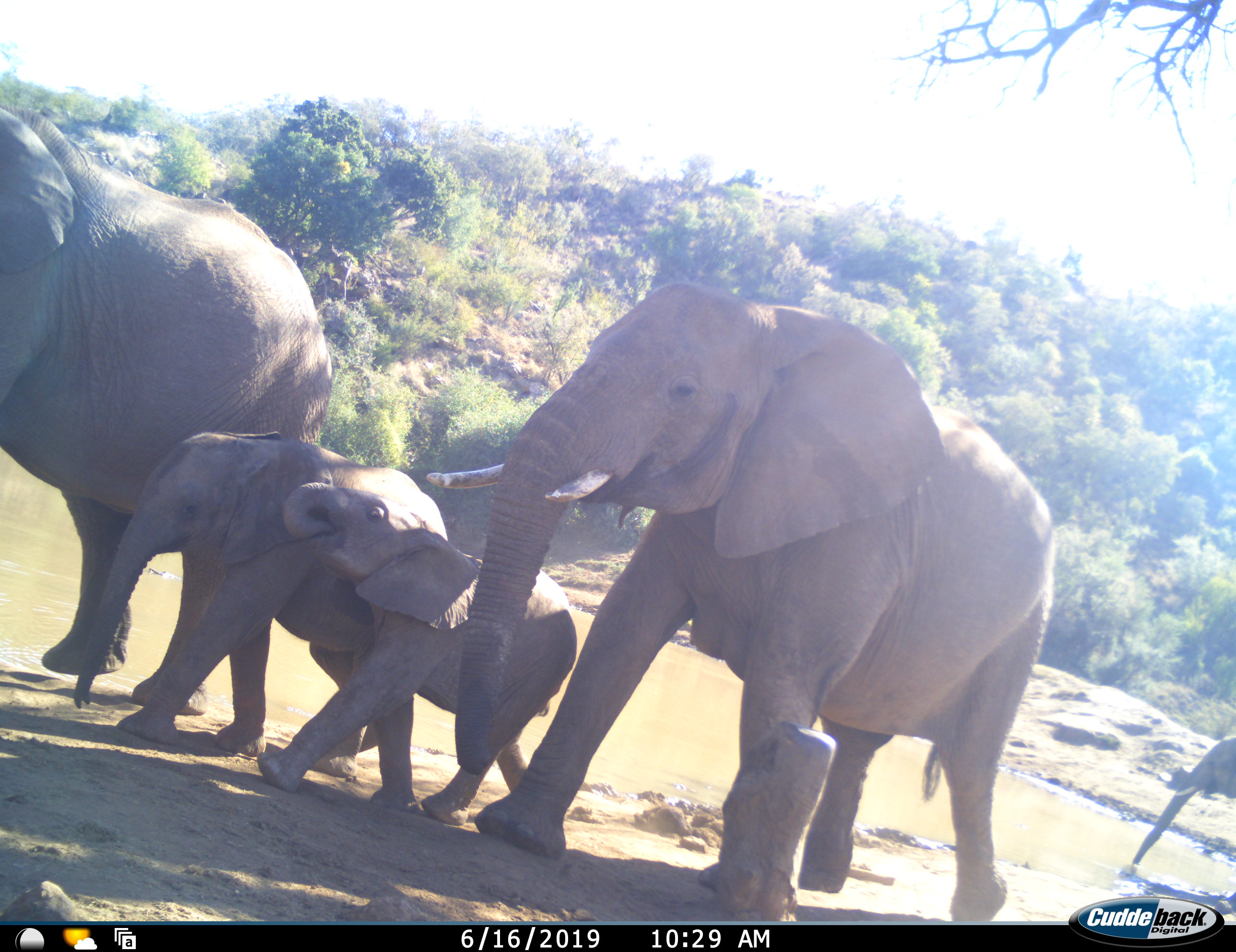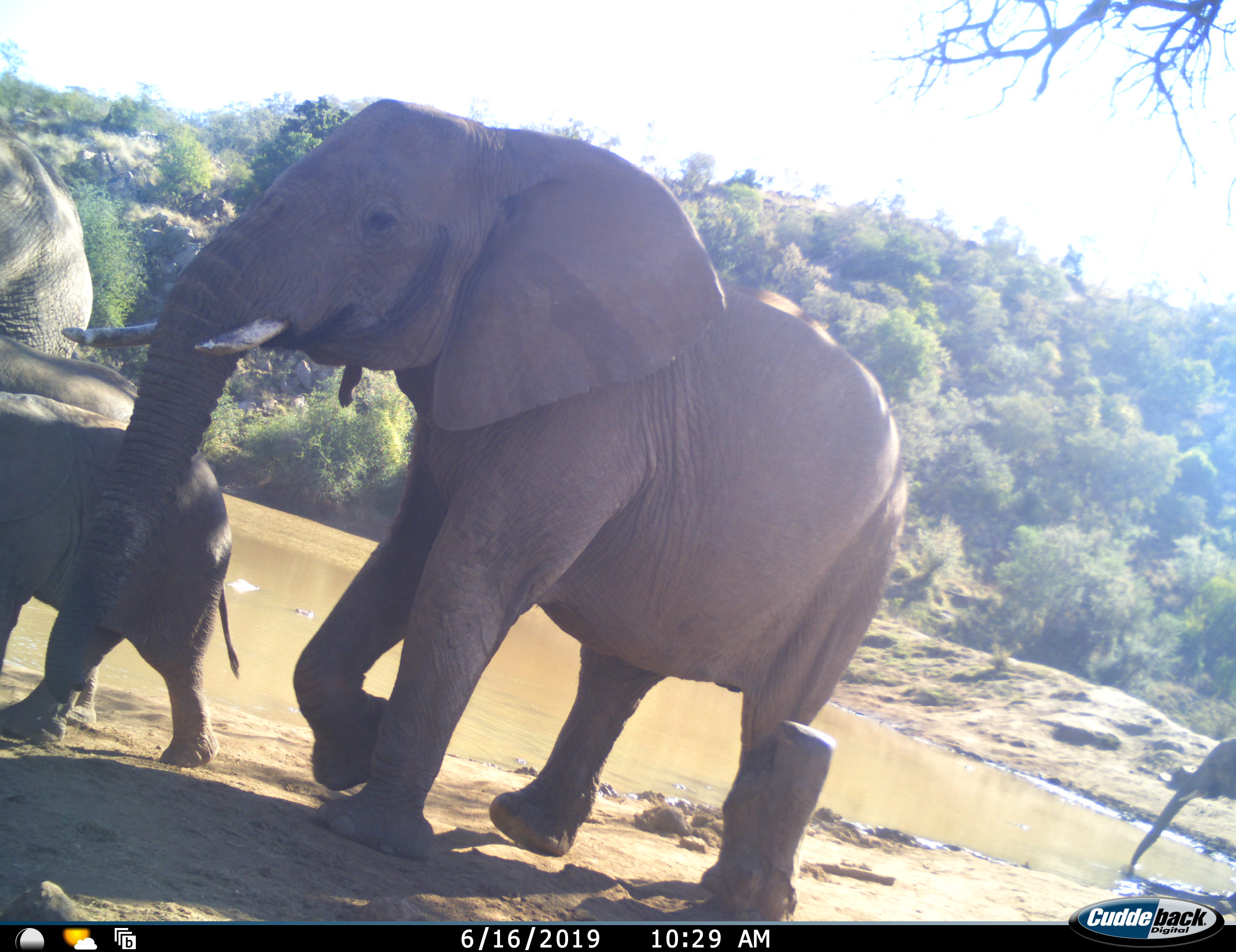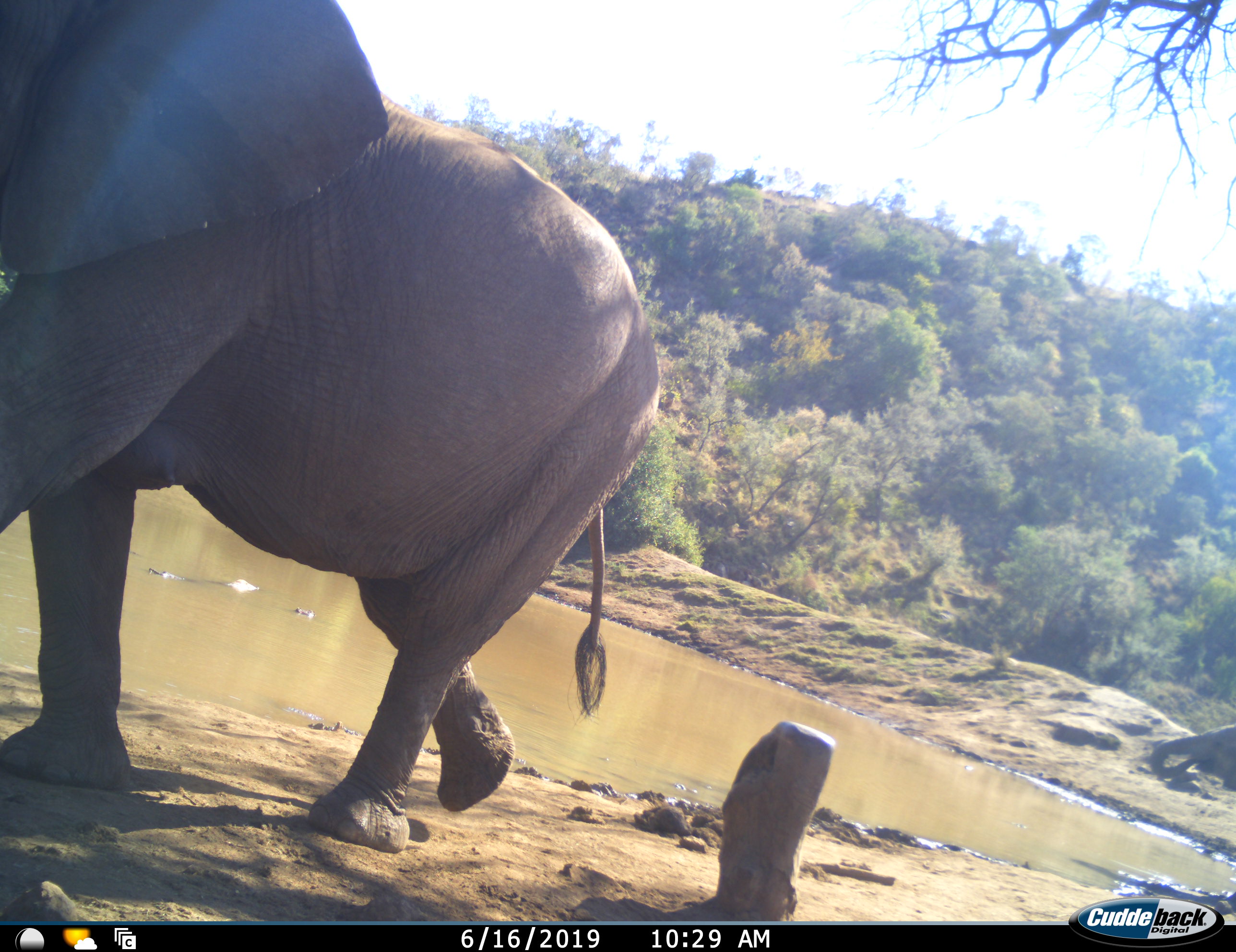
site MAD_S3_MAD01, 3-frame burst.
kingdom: Animalia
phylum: Chordata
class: Mammalia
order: Proboscidea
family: Elephantidae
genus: Loxodonta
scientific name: Loxodonta africana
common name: african bush elephant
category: elephant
Elephant (african bush elephant) (Loxodonta africana), count 5. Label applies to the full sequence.